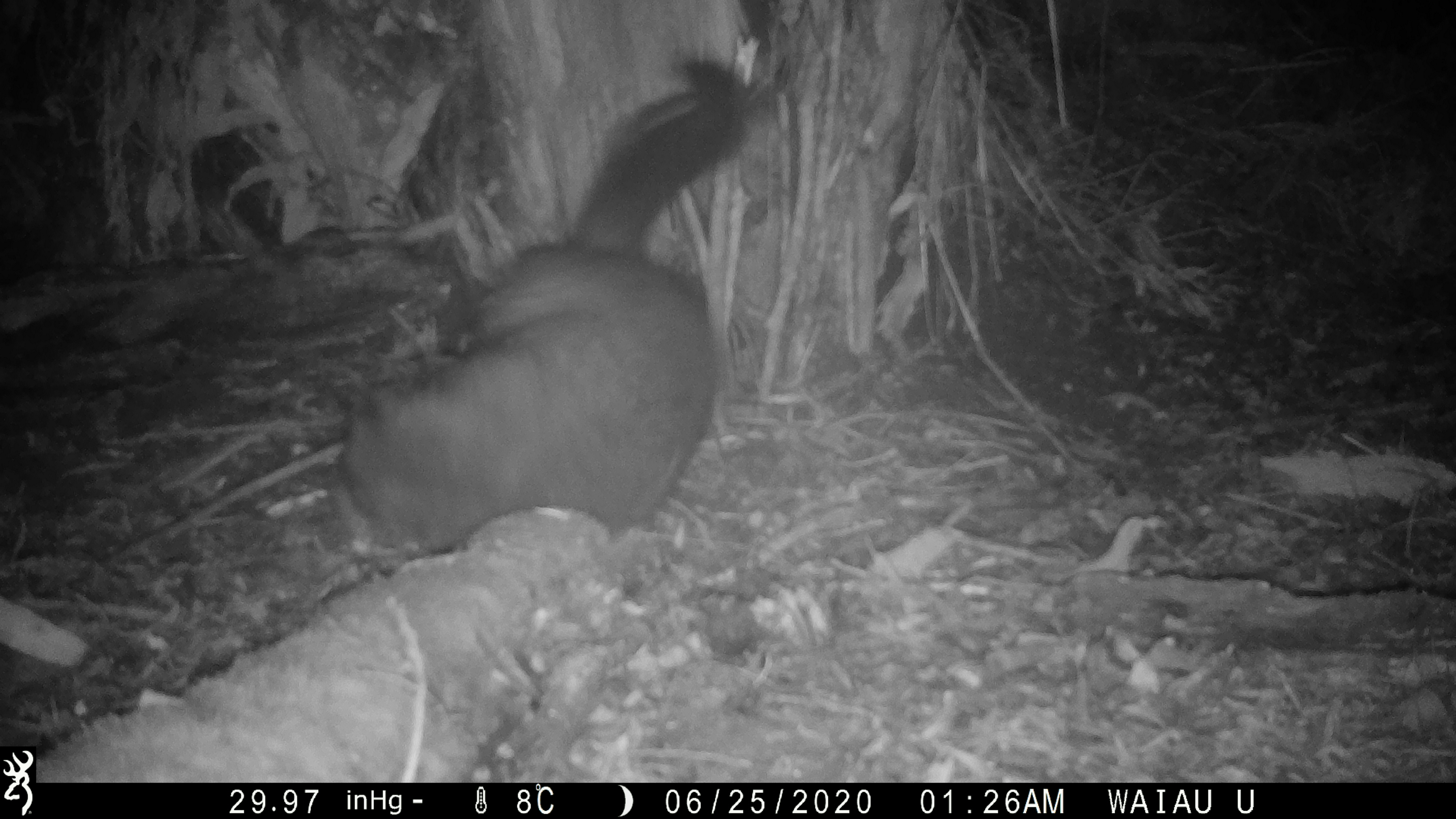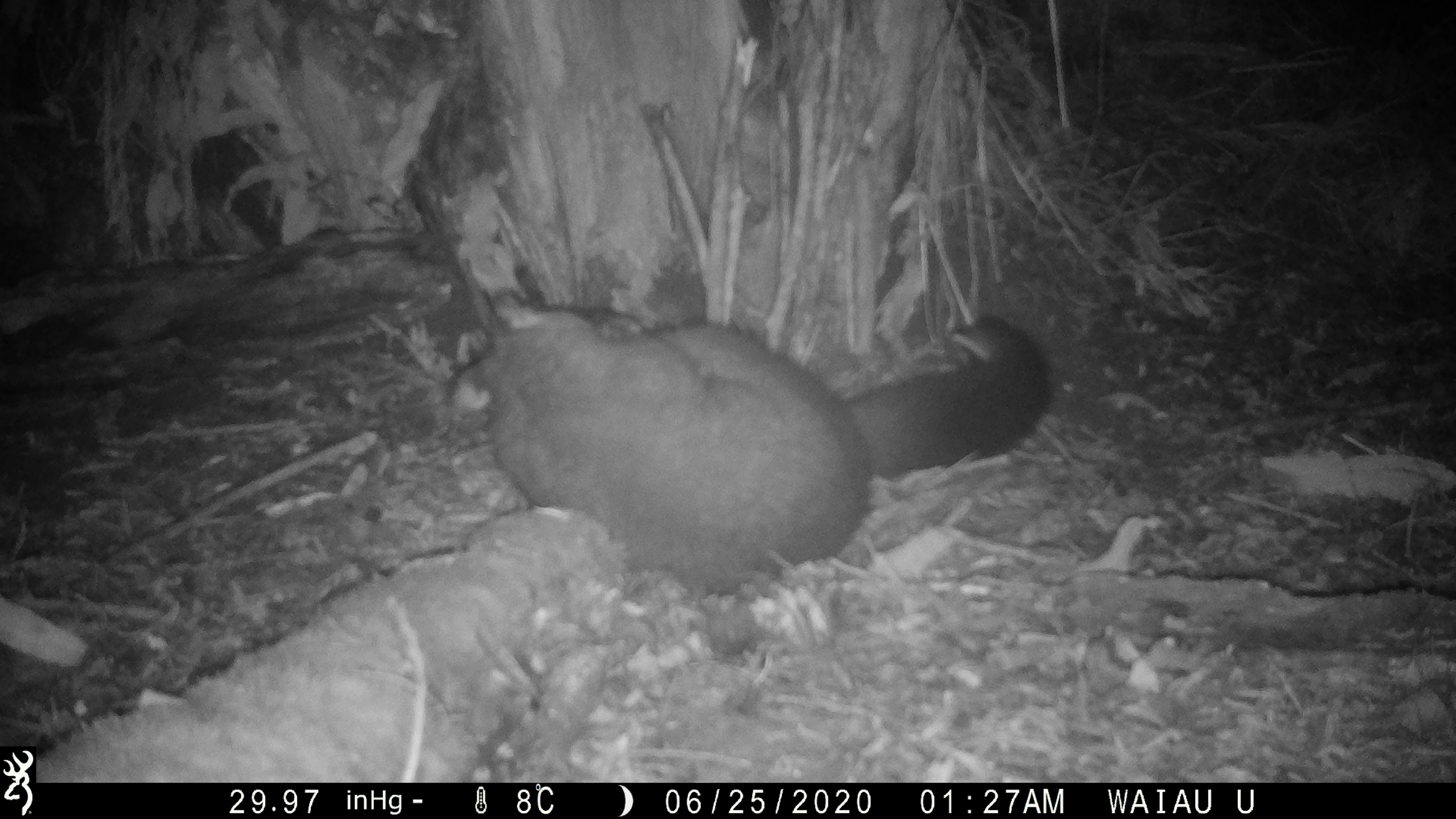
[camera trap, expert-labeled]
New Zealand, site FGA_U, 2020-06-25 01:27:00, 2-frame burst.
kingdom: Animalia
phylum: Chordata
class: Mammalia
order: Diprotodontia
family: Phalangeridae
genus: Trichosurus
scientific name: Trichosurus vulpecula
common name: common brushtail possum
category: possum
Possum (common brushtail possum) (Trichosurus vulpecula).